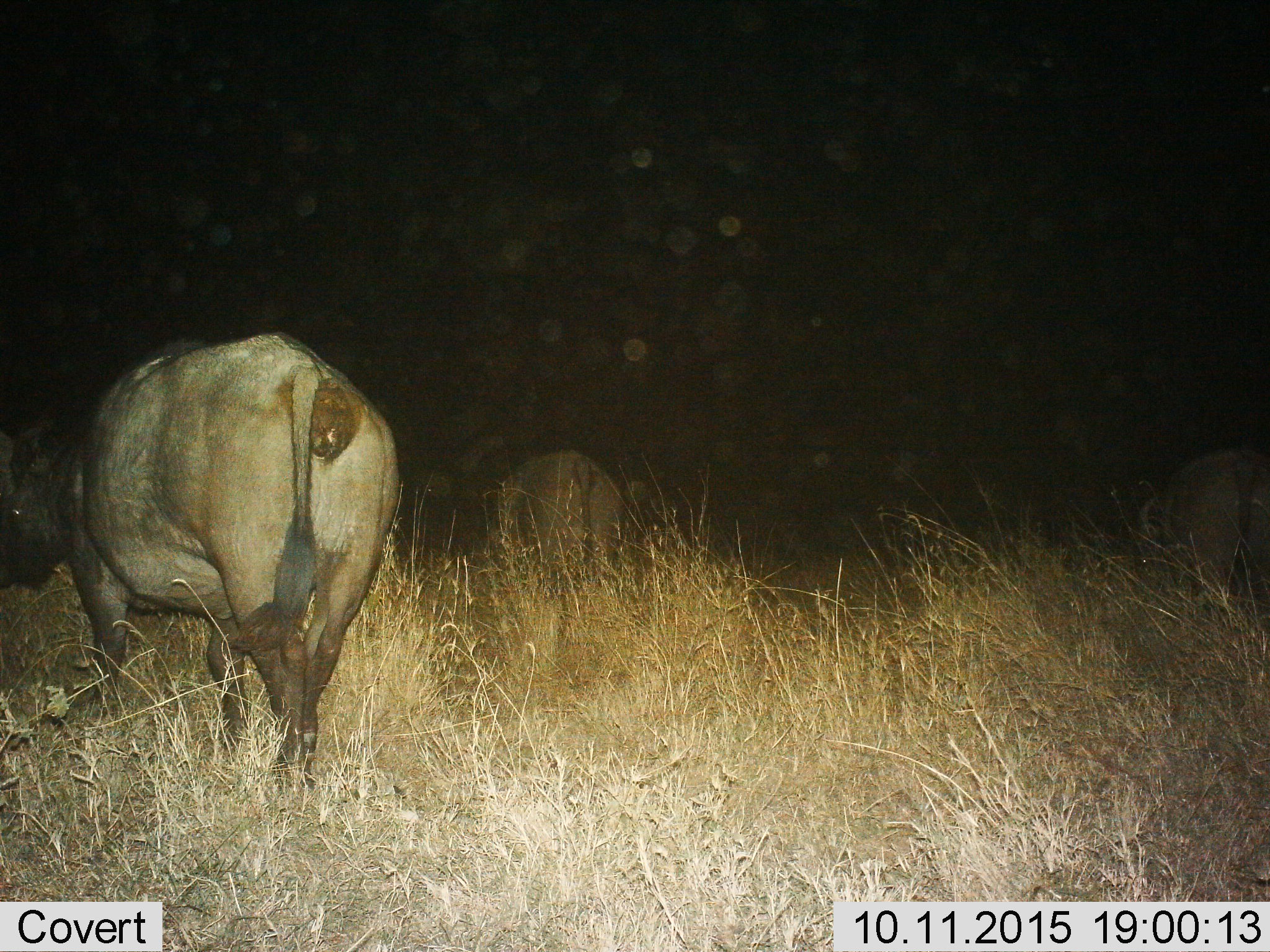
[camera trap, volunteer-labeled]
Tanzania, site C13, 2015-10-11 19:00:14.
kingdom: Animalia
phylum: Chordata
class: Mammalia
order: Artiodactyla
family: Bovidae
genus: Syncerus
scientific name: Syncerus caffer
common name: cape buffalo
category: buffalo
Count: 3.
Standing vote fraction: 56%.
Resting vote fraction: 0%.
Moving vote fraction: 44%.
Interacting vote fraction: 0%.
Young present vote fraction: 0%.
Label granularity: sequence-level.